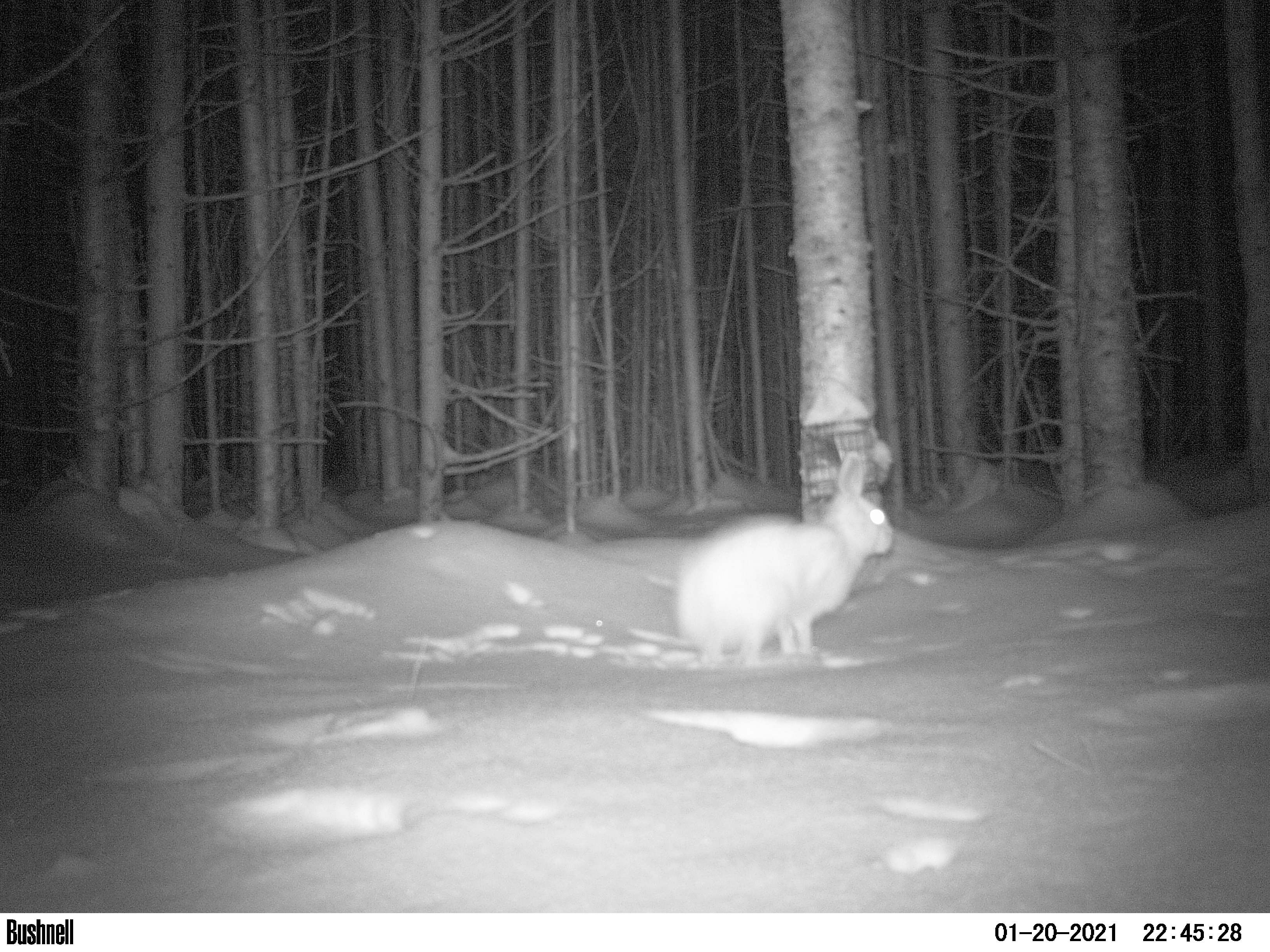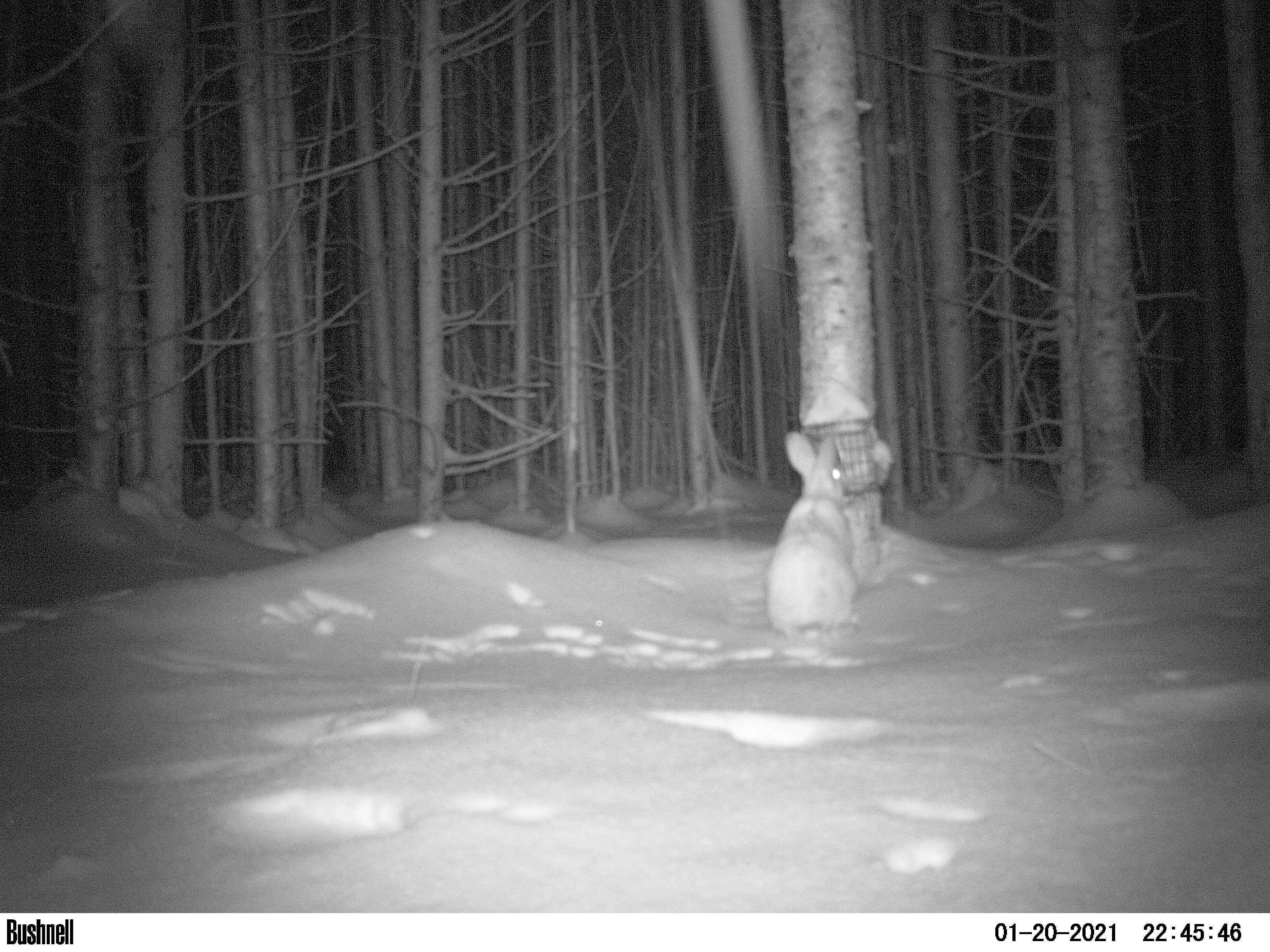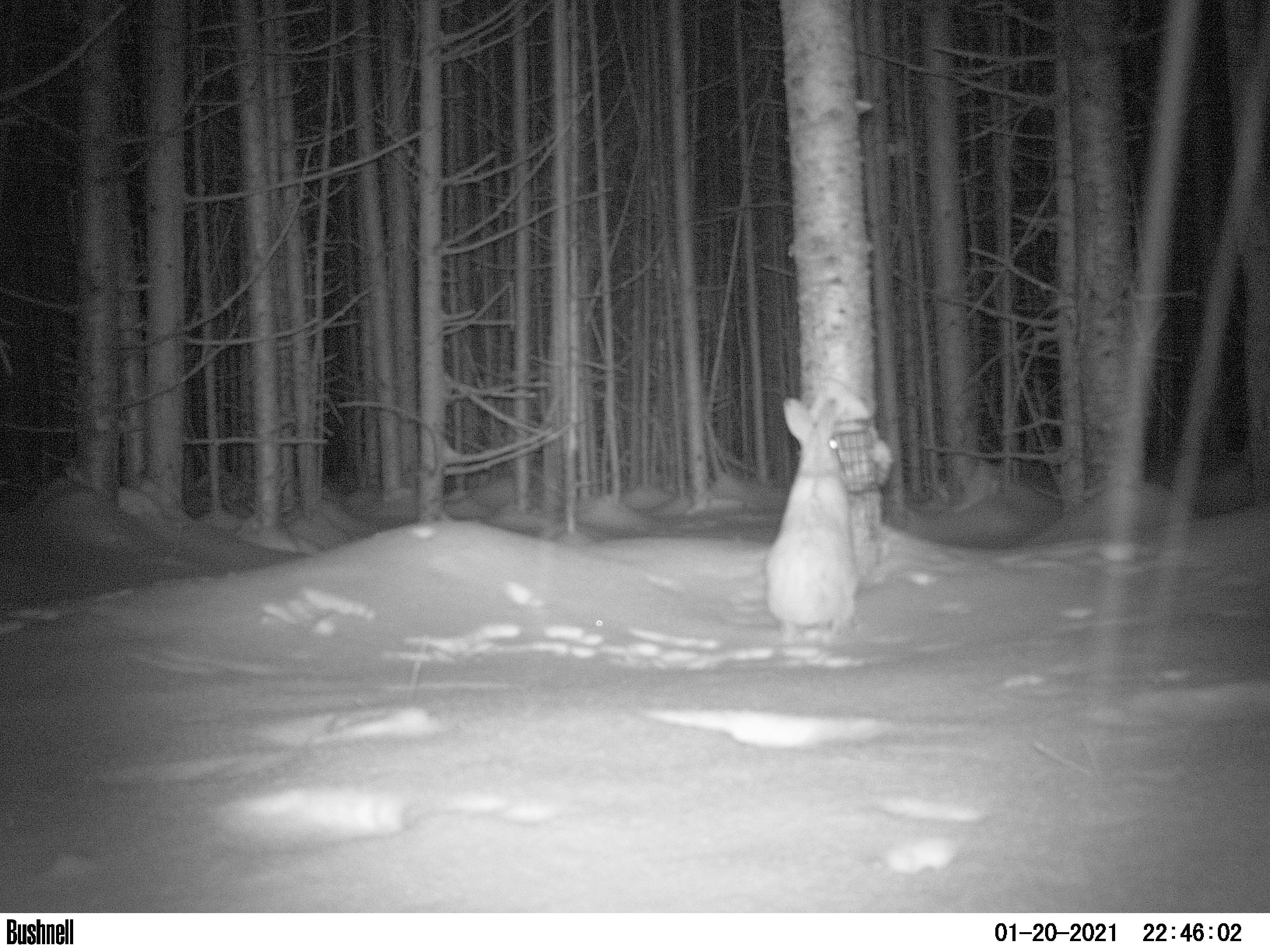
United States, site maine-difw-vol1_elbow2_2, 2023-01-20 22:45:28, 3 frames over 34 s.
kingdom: Animalia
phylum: Chordata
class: Mammalia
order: Lagomorpha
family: Leporidae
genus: Lepus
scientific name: Lepus americanus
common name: snowshoe hare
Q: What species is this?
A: Snowshoe hare (Lepus americanus).